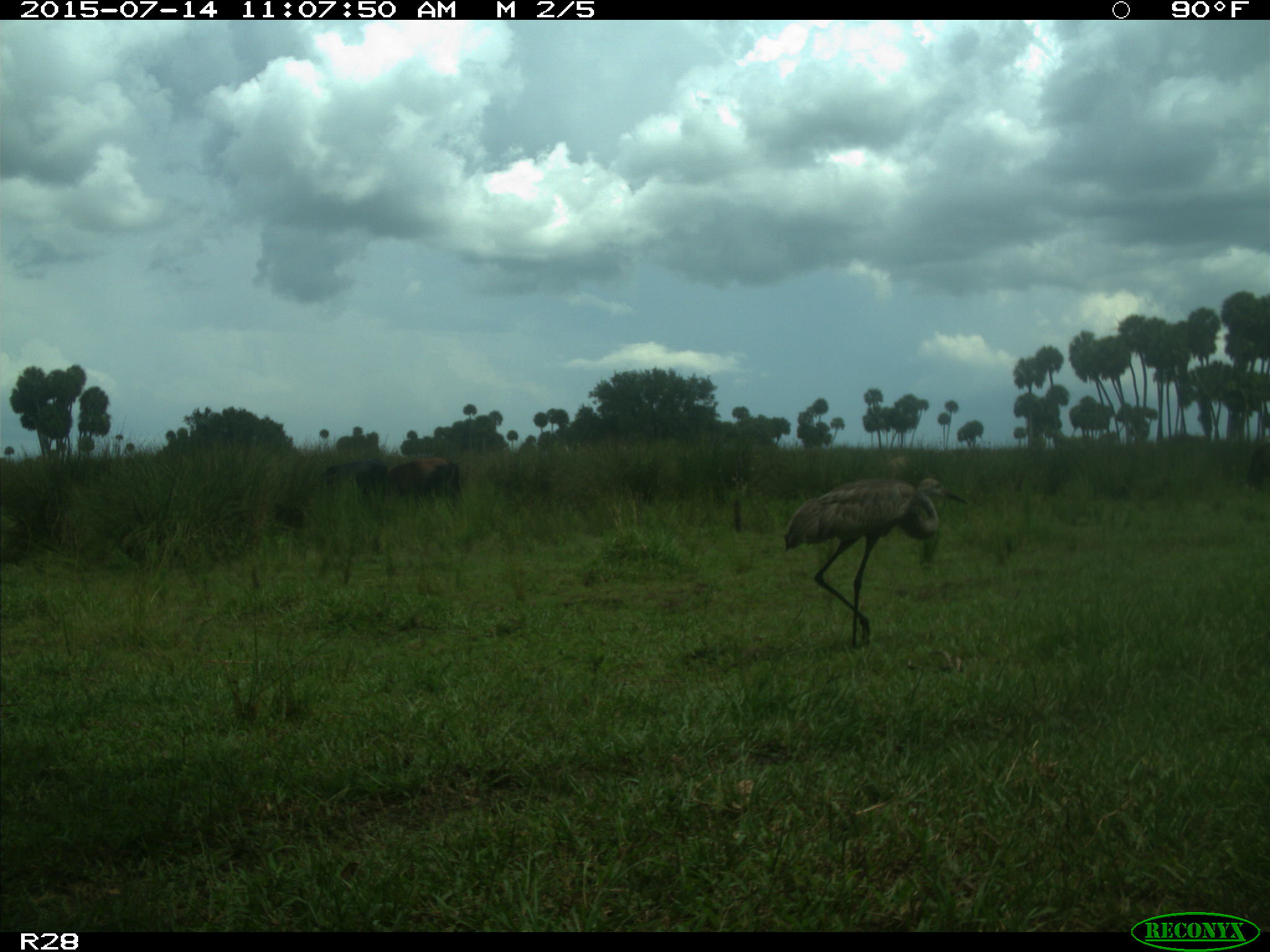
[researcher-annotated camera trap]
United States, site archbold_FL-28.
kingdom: Animalia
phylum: Chordata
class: Mammalia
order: Artiodactyla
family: Bovidae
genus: Bos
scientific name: Bos taurus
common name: domestic cow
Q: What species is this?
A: Bos taurus (domestic cow).